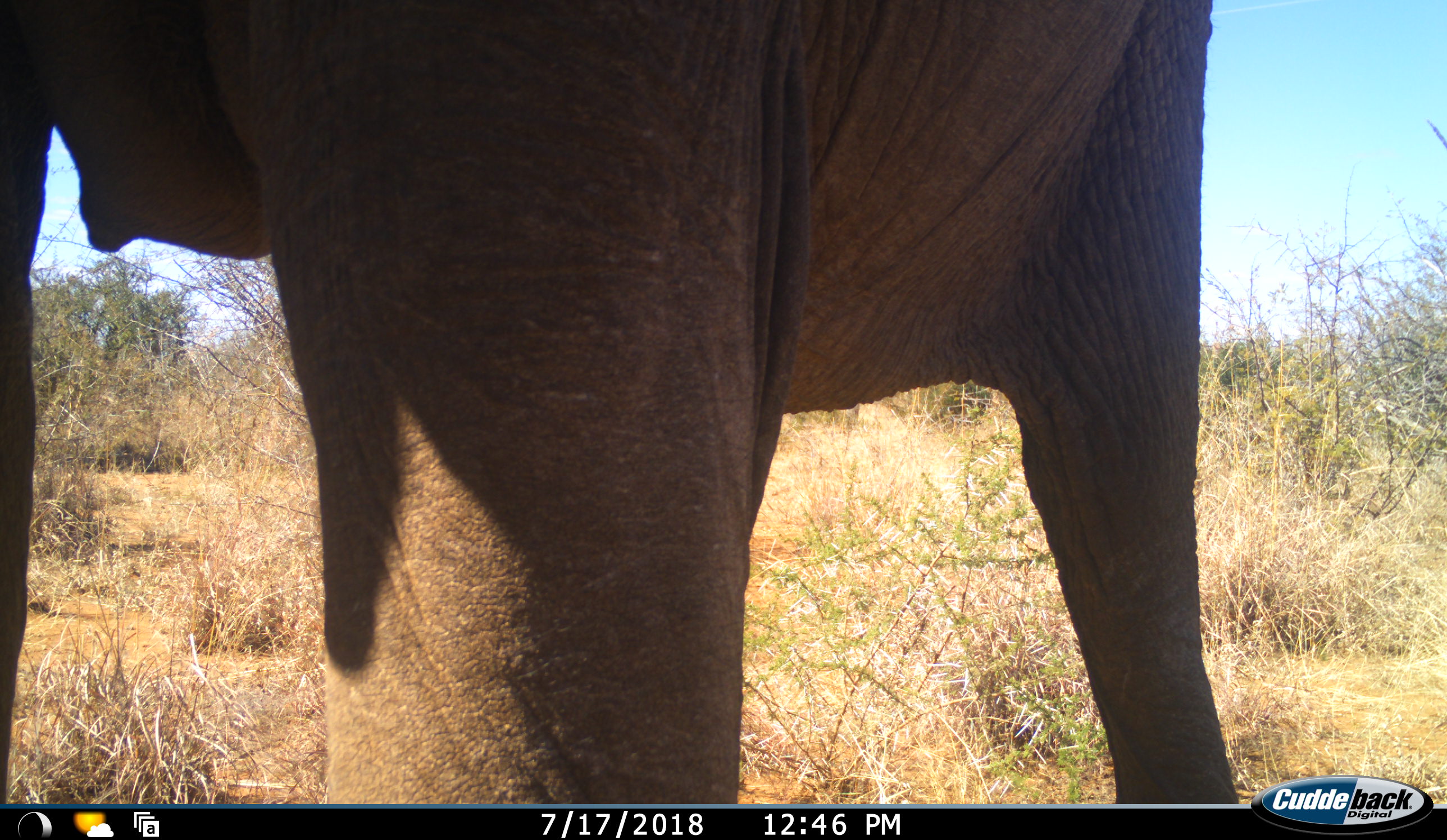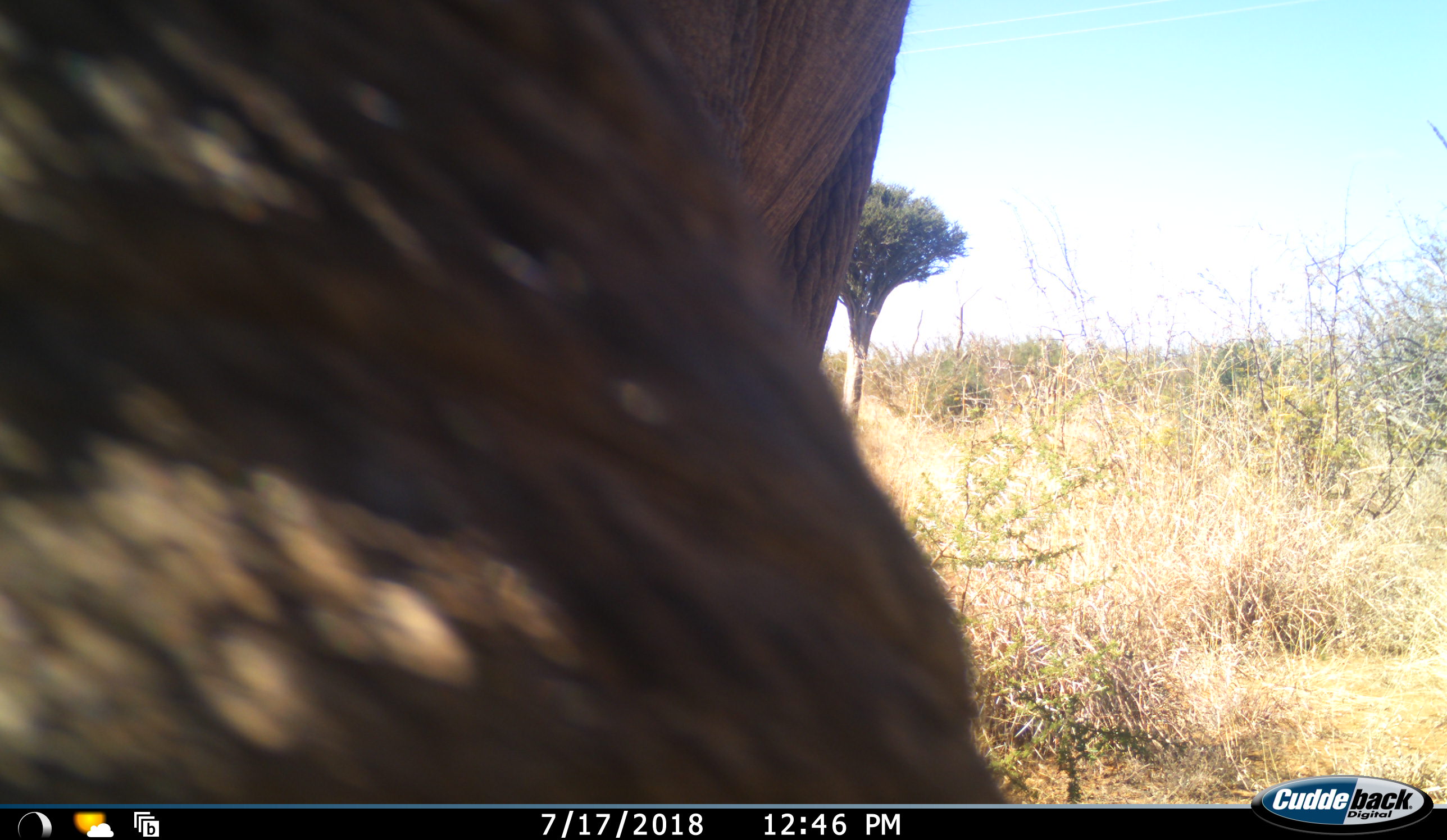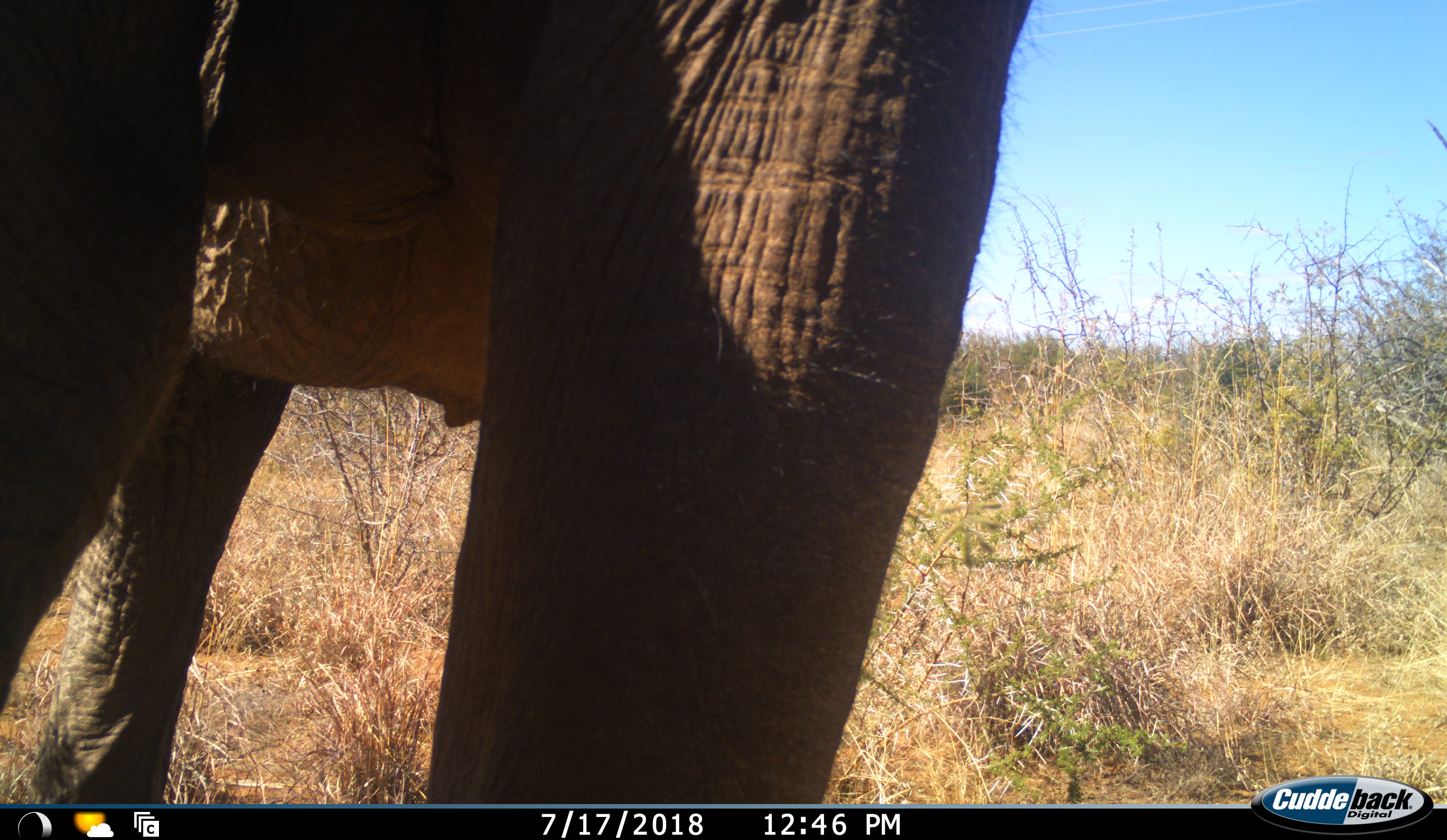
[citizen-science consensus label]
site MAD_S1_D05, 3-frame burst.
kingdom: Animalia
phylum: Chordata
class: Mammalia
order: Proboscidea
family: Elephantidae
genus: Loxodonta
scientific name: Loxodonta africana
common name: african bush elephant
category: elephant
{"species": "elephant (african bush elephant) (Loxodonta africana)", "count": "1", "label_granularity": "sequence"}